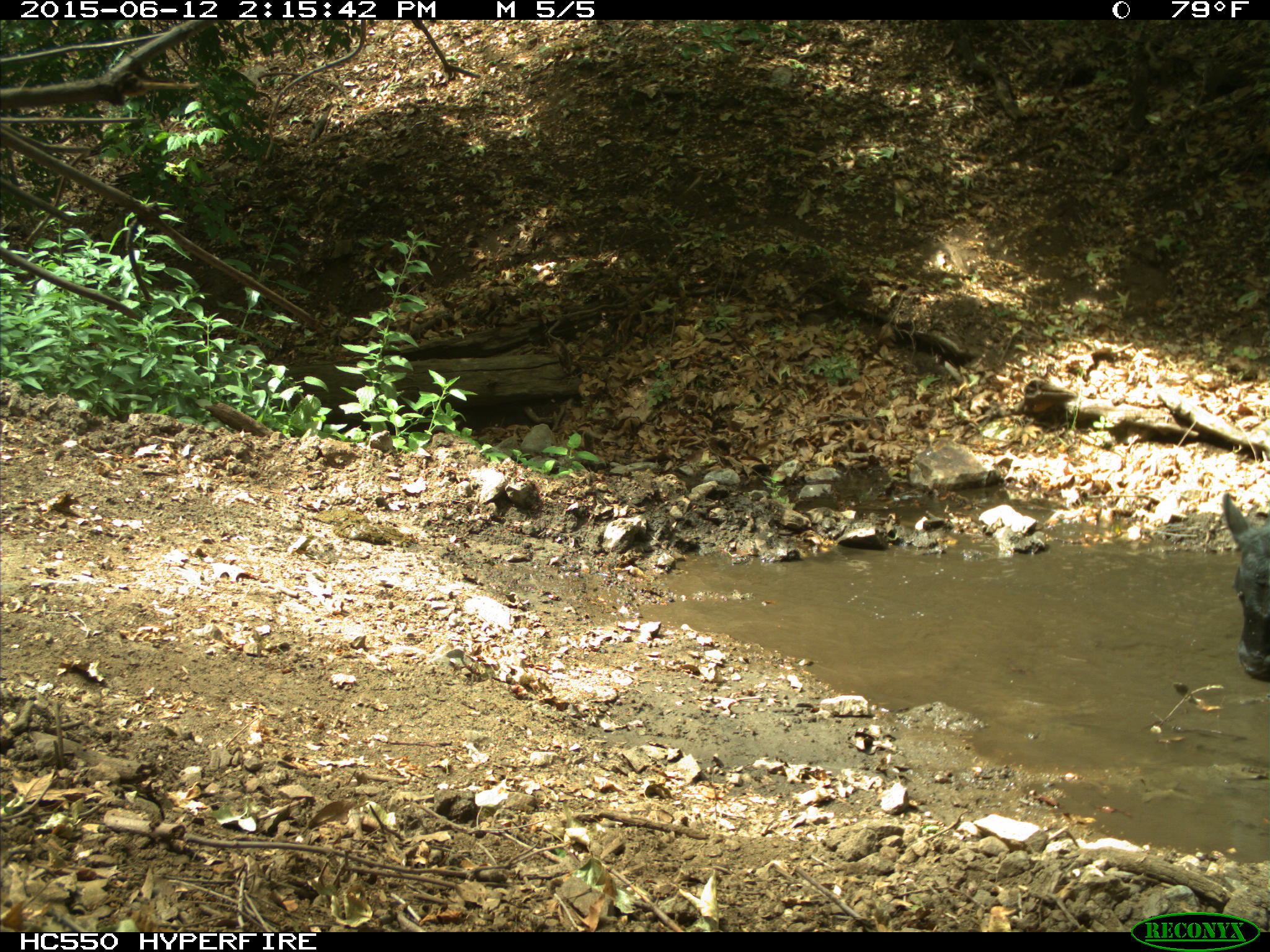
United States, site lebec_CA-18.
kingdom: Animalia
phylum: Chordata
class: Mammalia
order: Artiodactyla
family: Bovidae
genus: Bos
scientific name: Bos taurus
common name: domestic cow